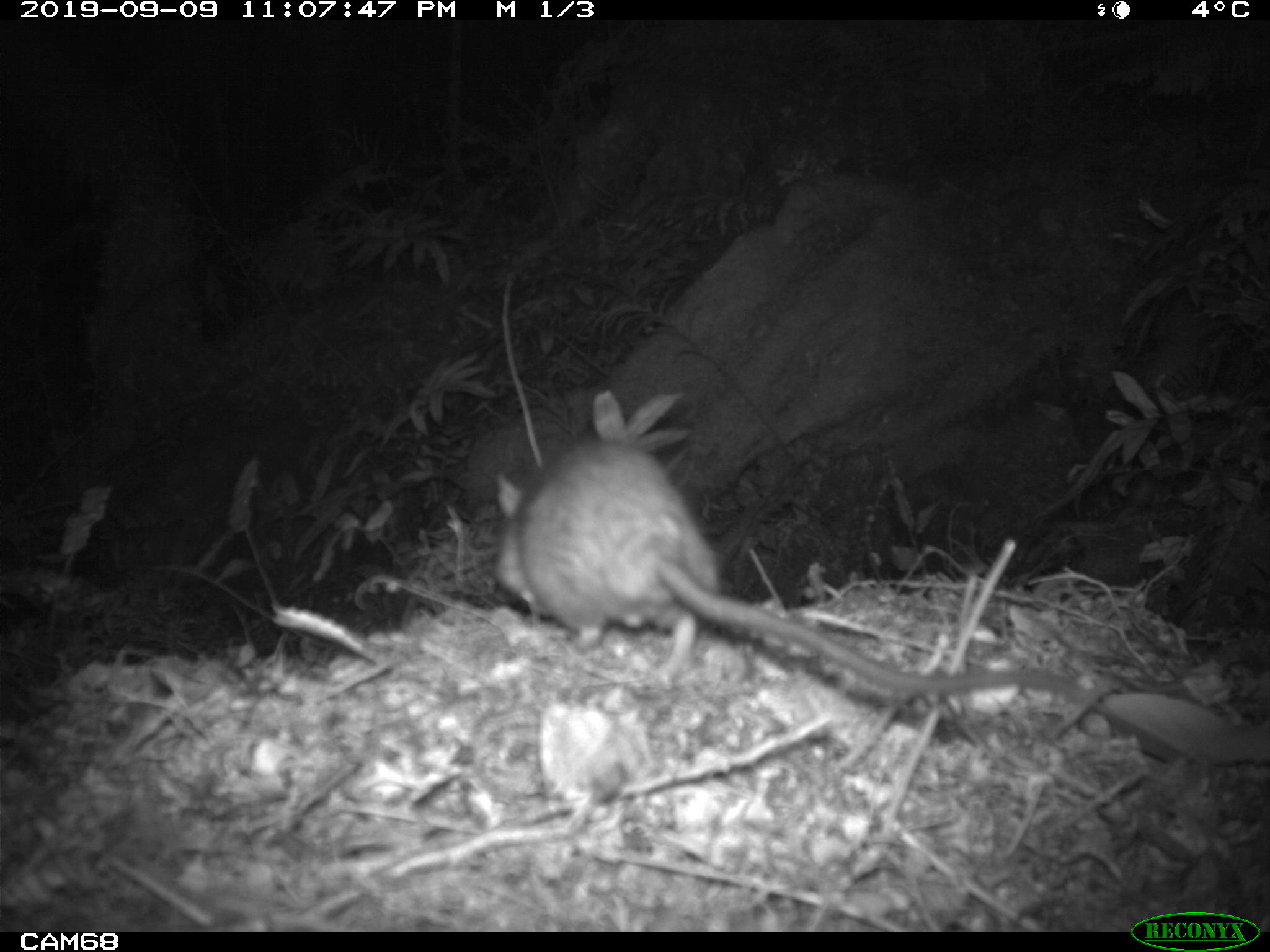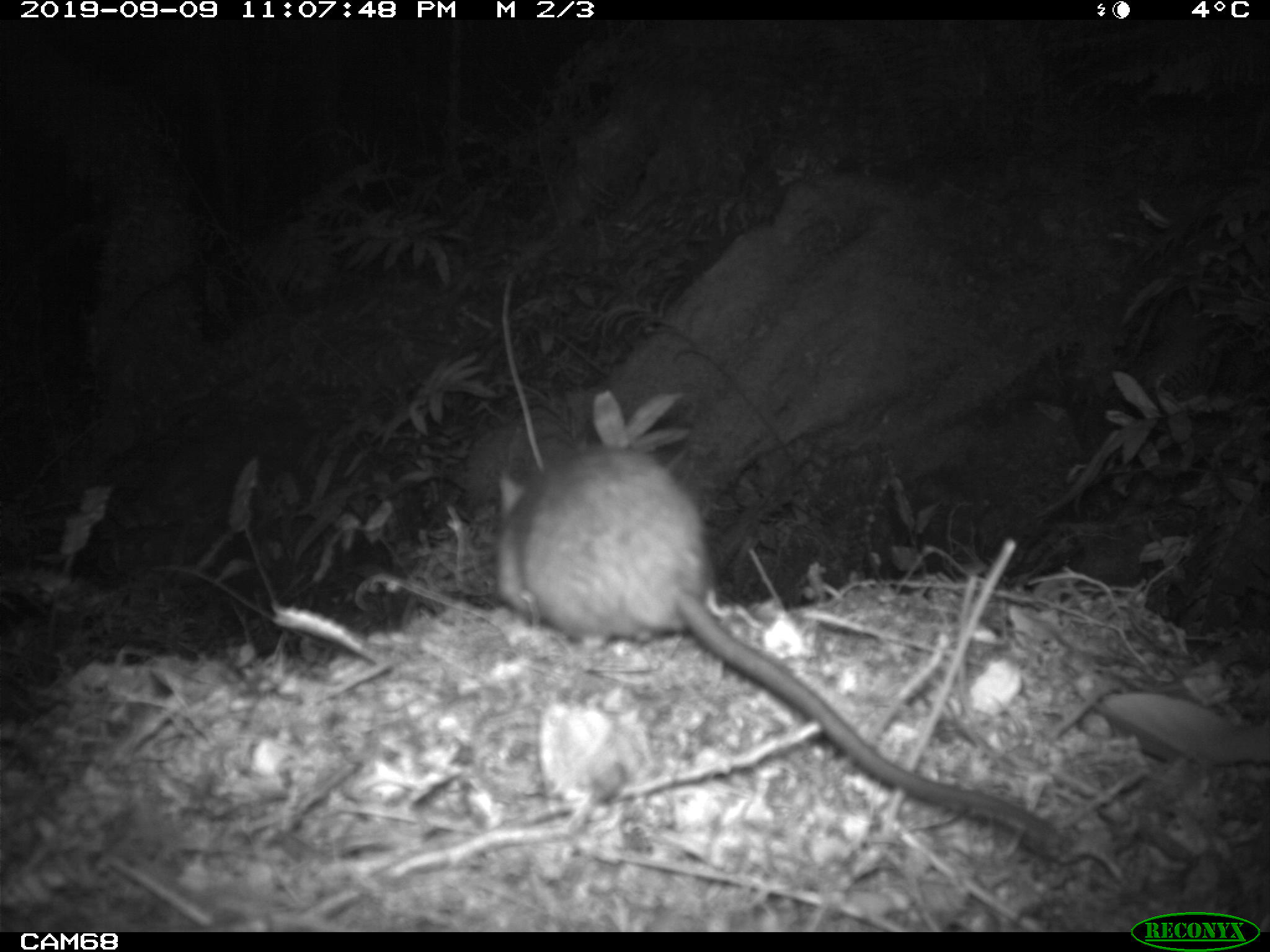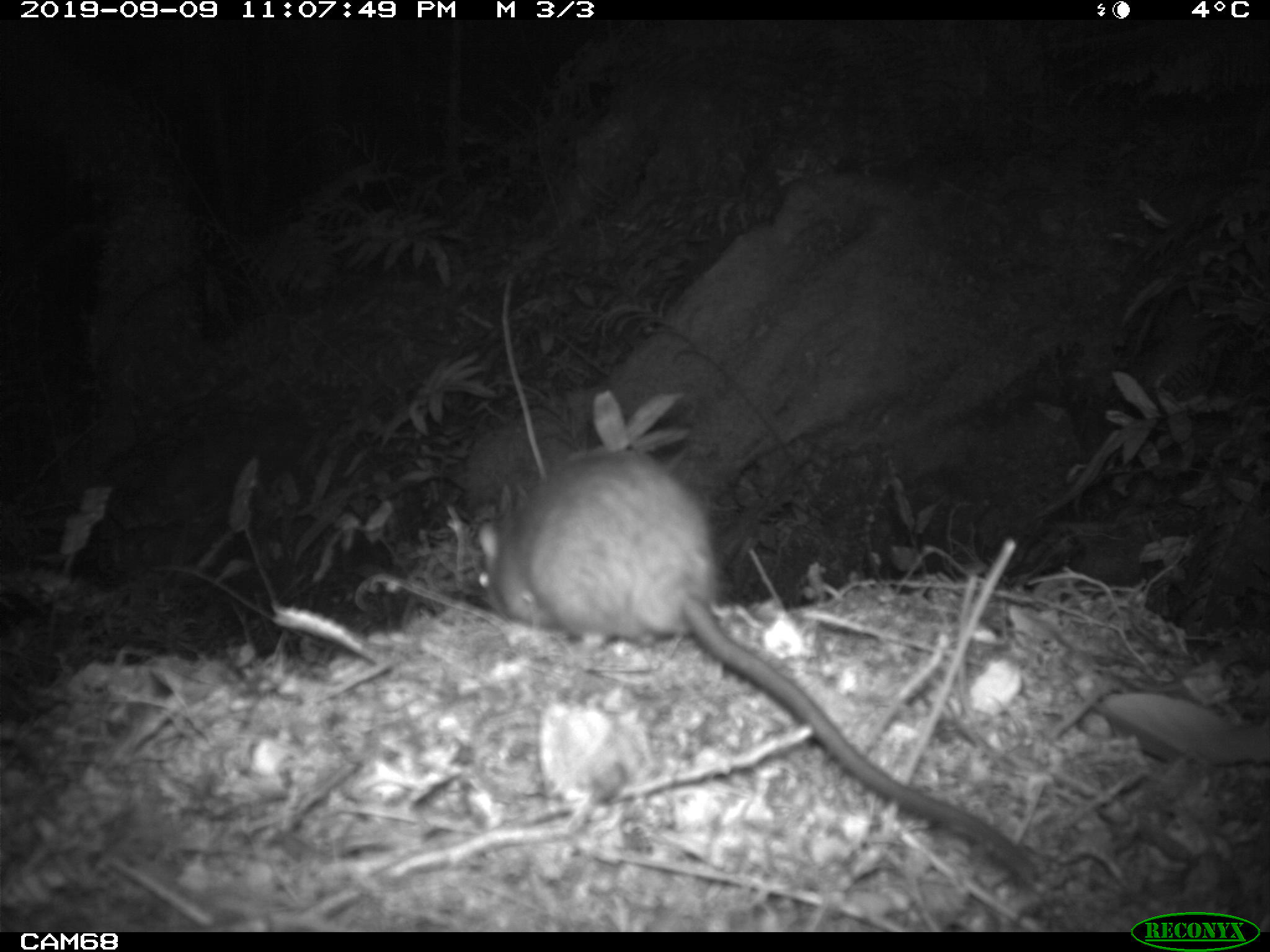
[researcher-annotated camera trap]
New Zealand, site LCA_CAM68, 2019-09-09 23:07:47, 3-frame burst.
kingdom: Animalia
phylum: Chordata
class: Mammalia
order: Rodentia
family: Muridae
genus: Rattus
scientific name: Rattus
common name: rat